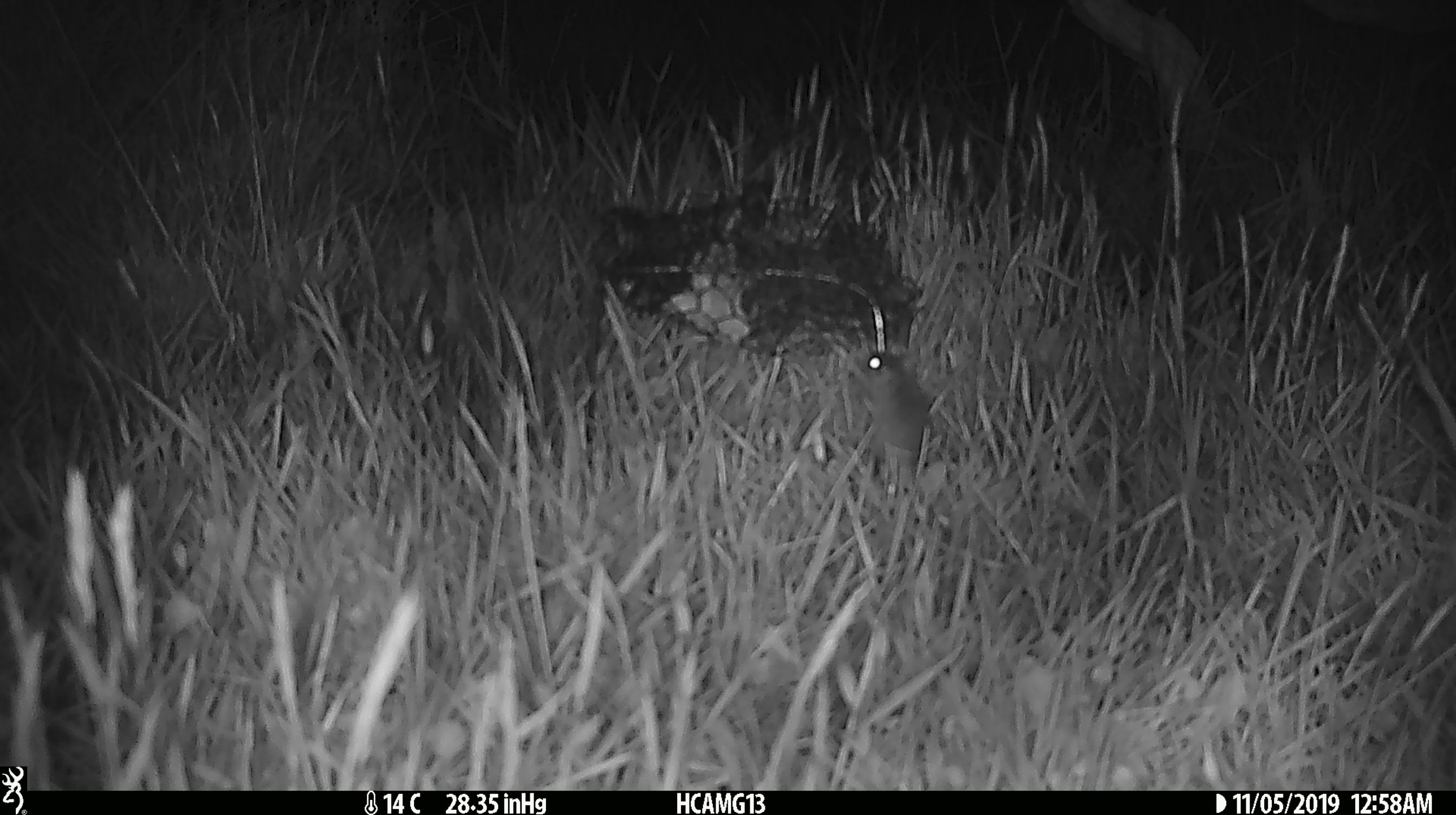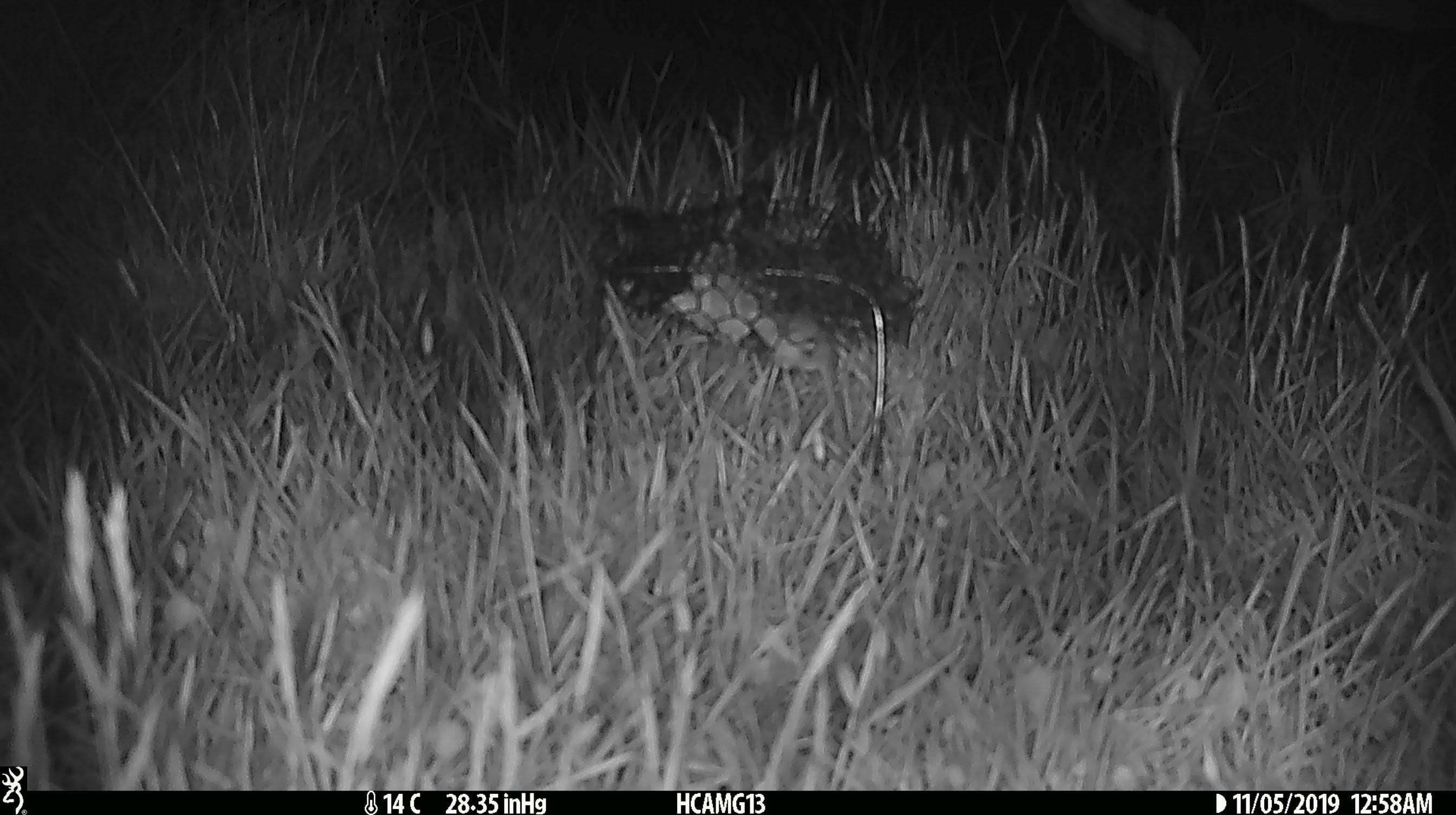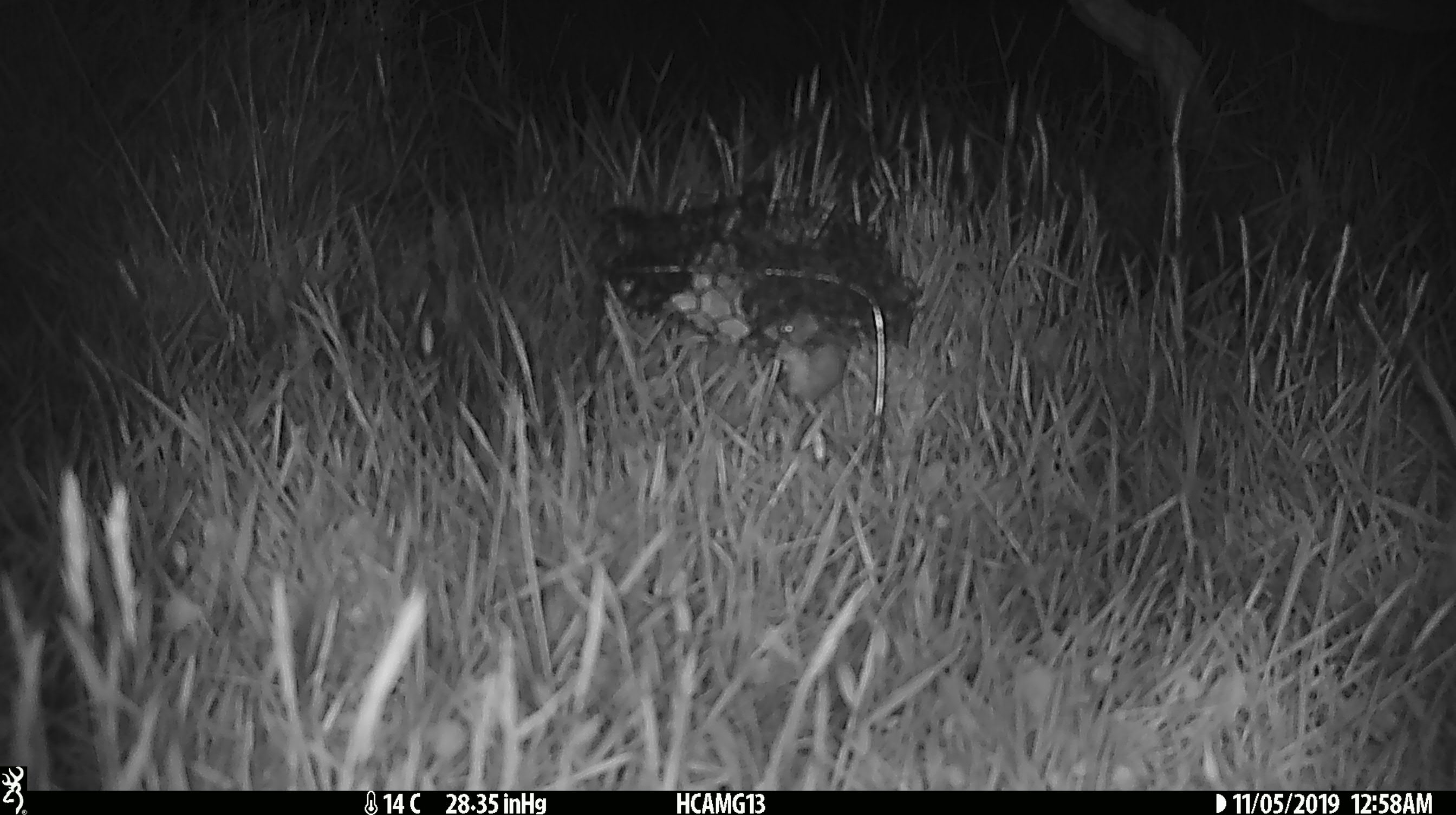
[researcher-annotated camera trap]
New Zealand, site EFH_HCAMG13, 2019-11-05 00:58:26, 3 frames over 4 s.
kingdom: Animalia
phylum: Chordata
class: Mammalia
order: Rodentia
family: Muridae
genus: Mus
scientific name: Mus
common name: mouse